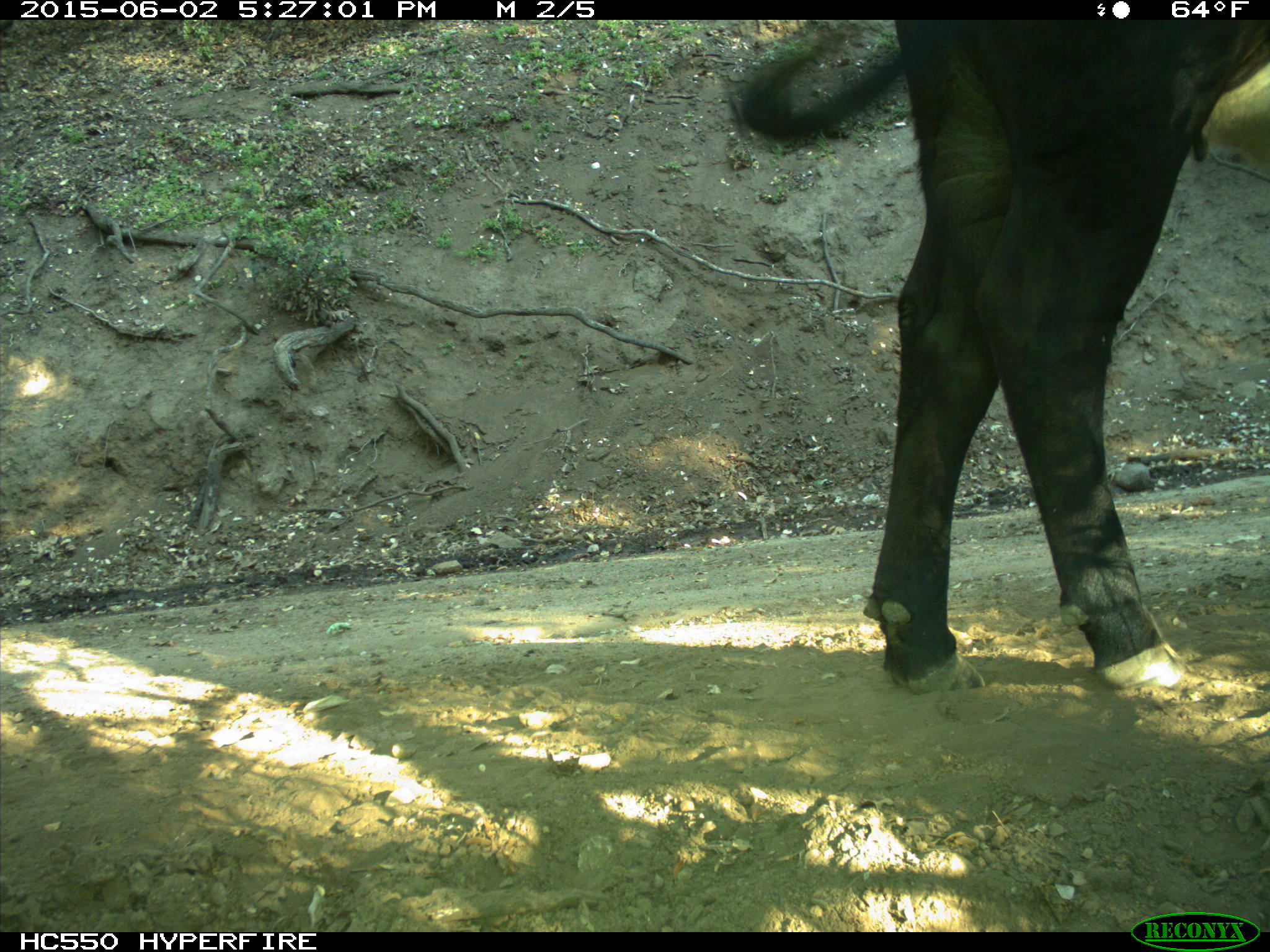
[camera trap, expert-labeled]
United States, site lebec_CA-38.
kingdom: Animalia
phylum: Chordata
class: Mammalia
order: Artiodactyla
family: Bovidae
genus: Bos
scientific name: Bos taurus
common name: domestic cow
Bos taurus (domestic cow).